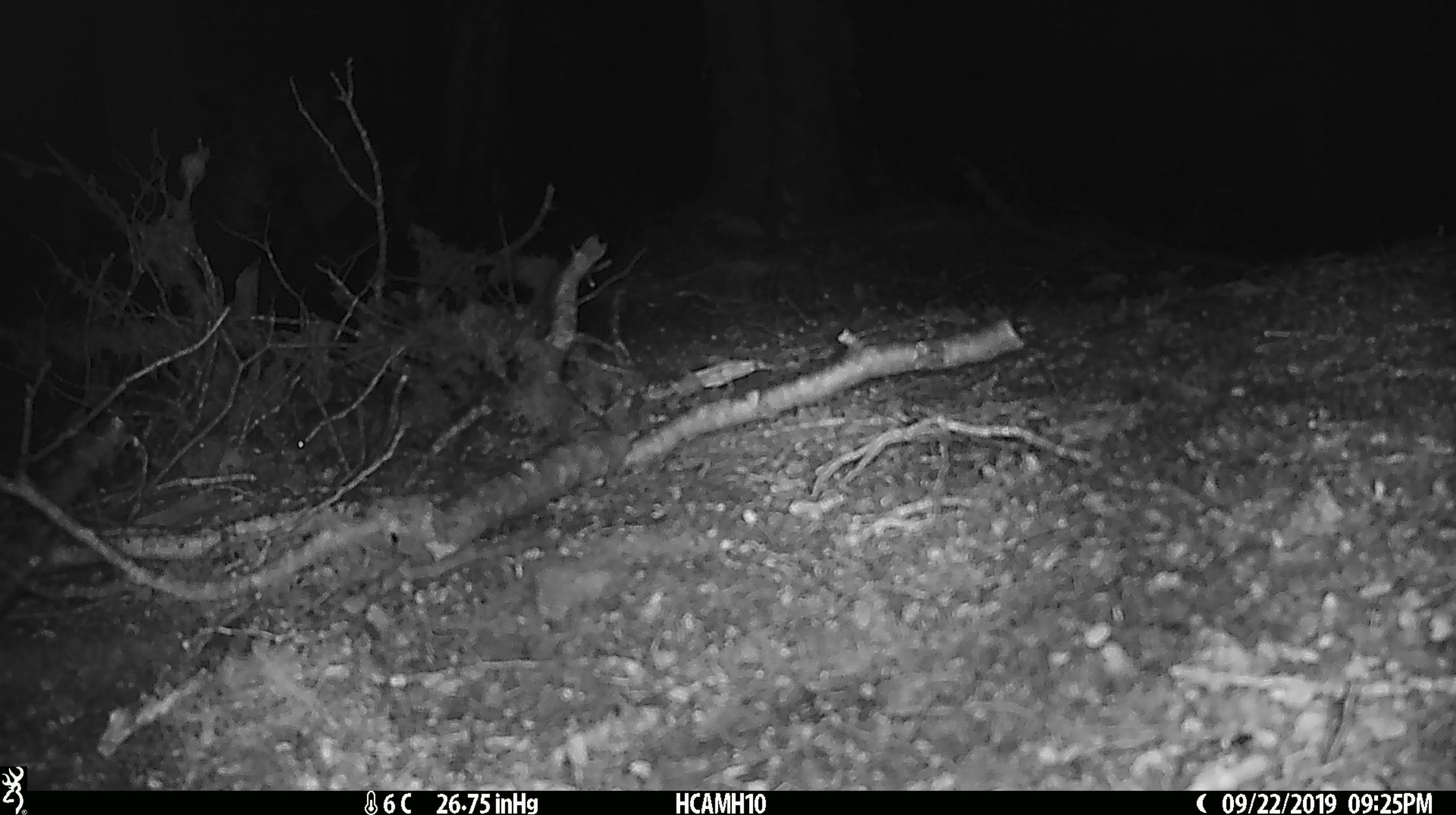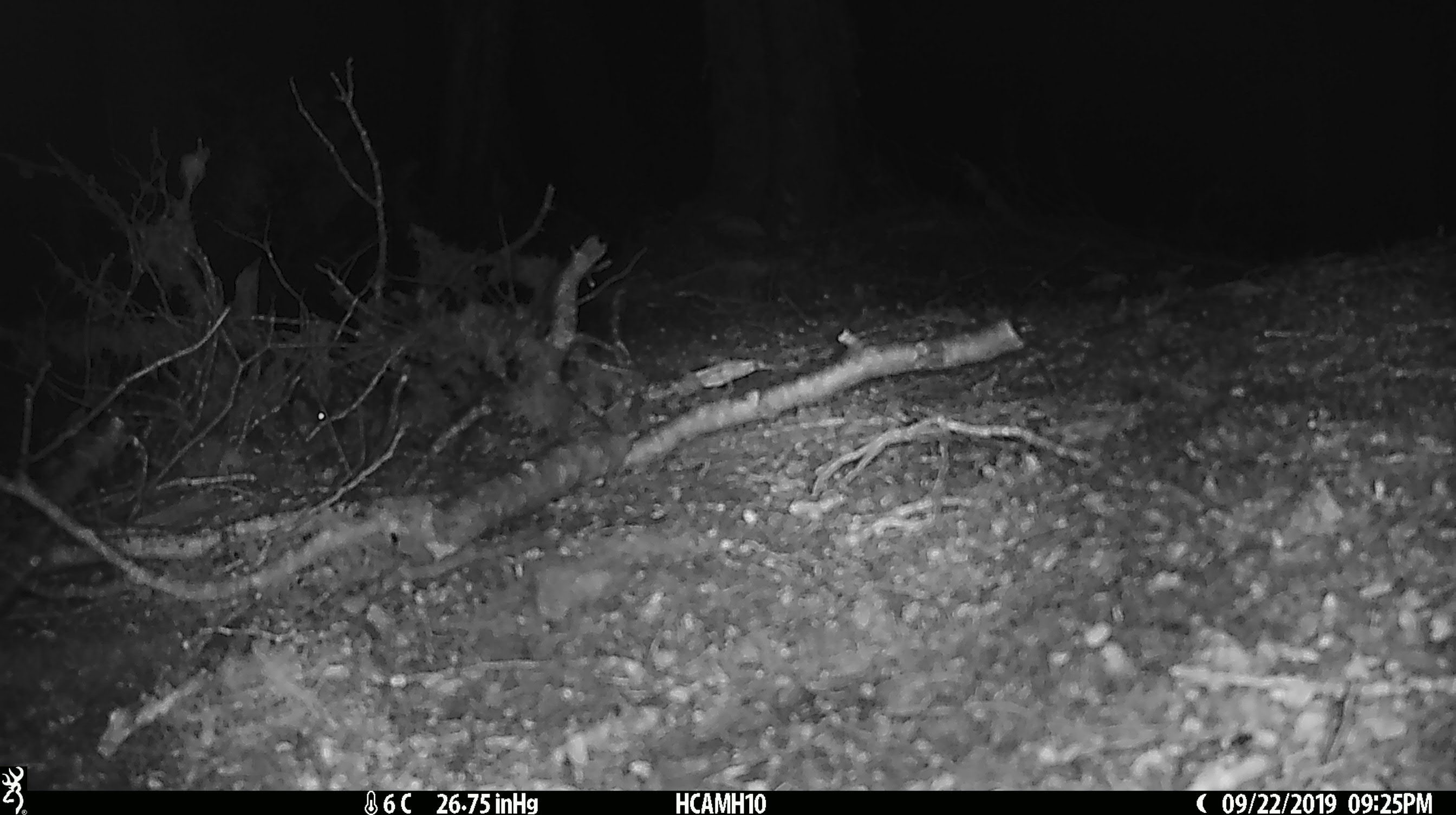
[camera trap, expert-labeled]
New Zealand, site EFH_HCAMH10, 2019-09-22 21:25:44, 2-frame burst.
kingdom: Animalia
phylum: Chordata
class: Mammalia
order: Rodentia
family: Muridae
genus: Mus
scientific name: Mus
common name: mouse